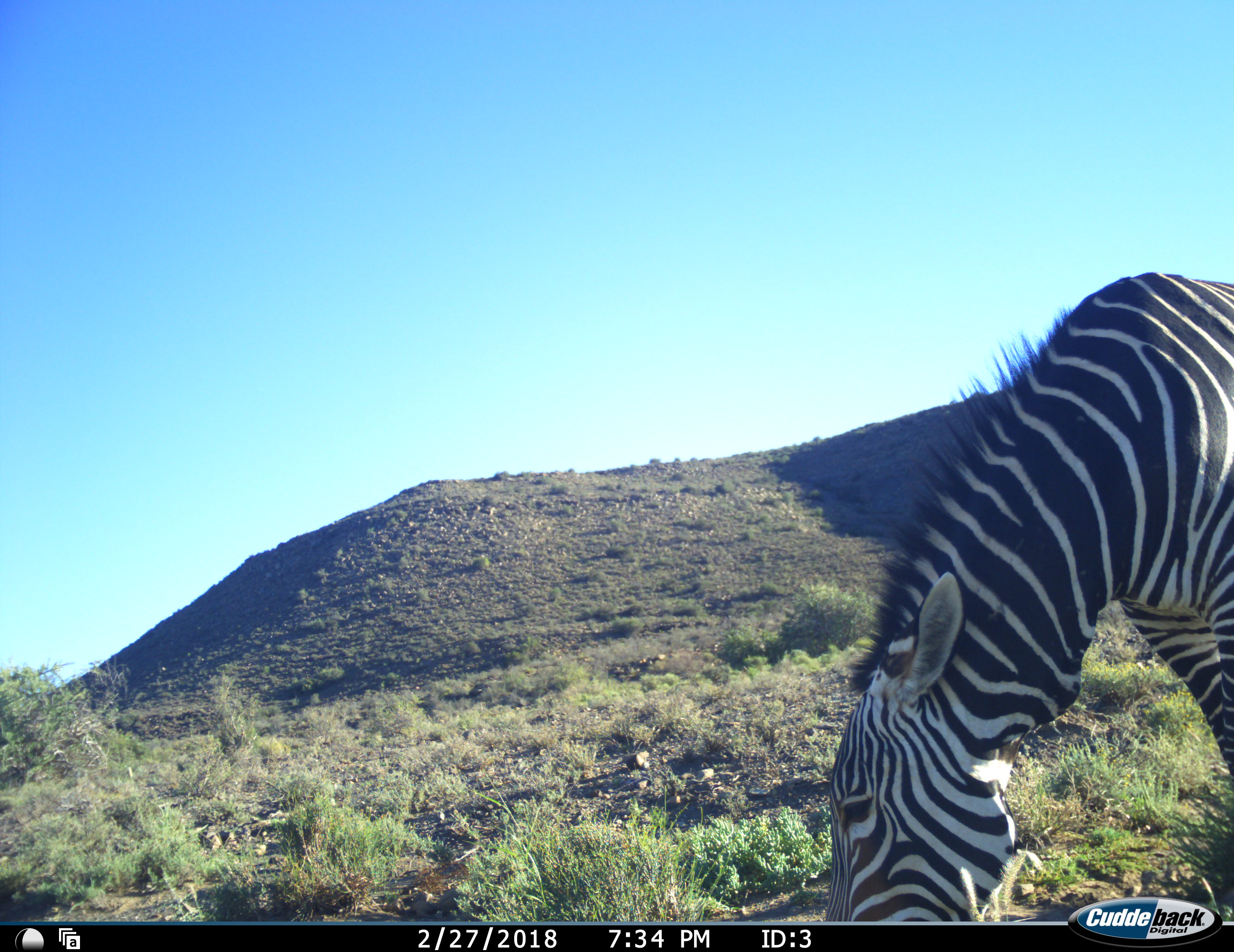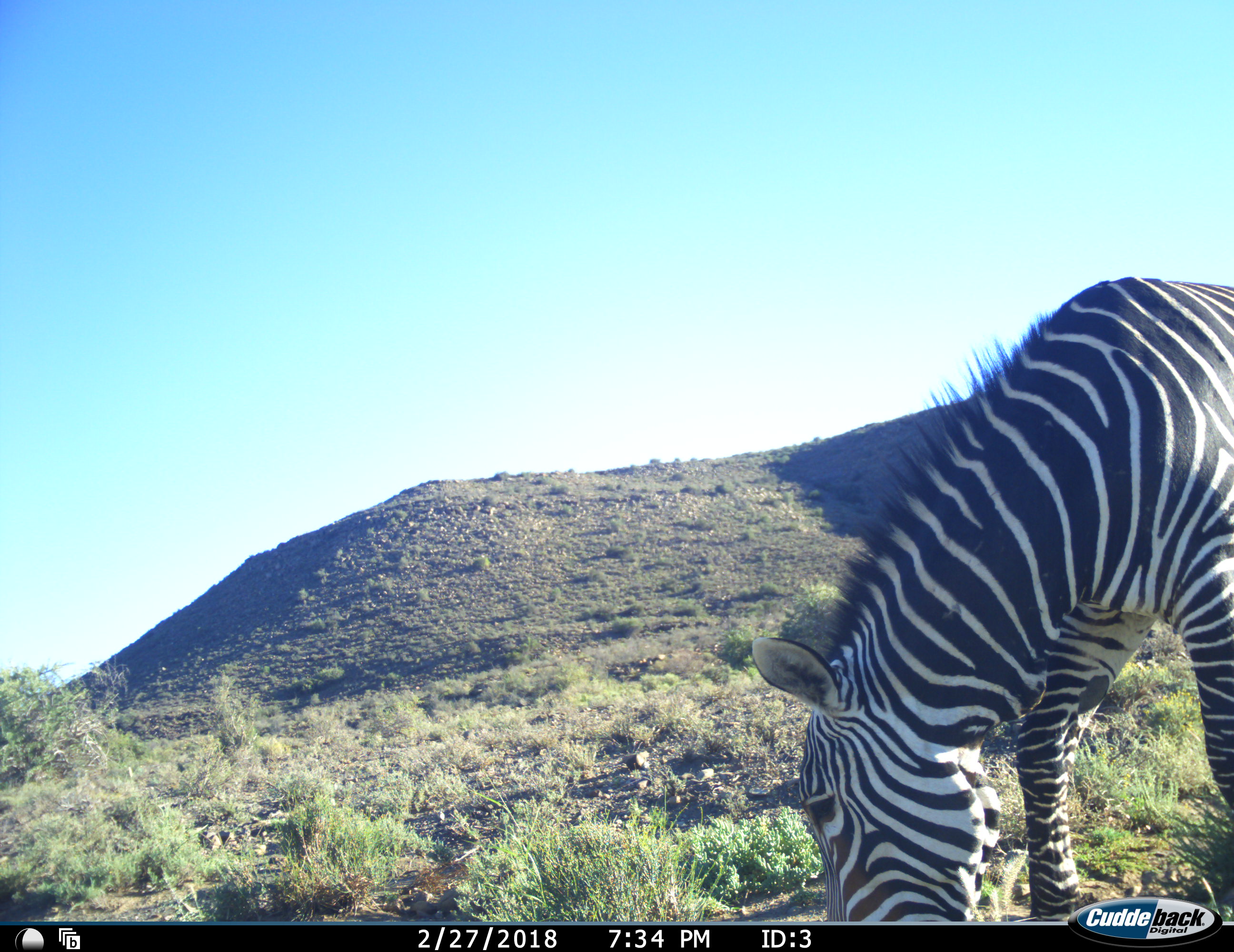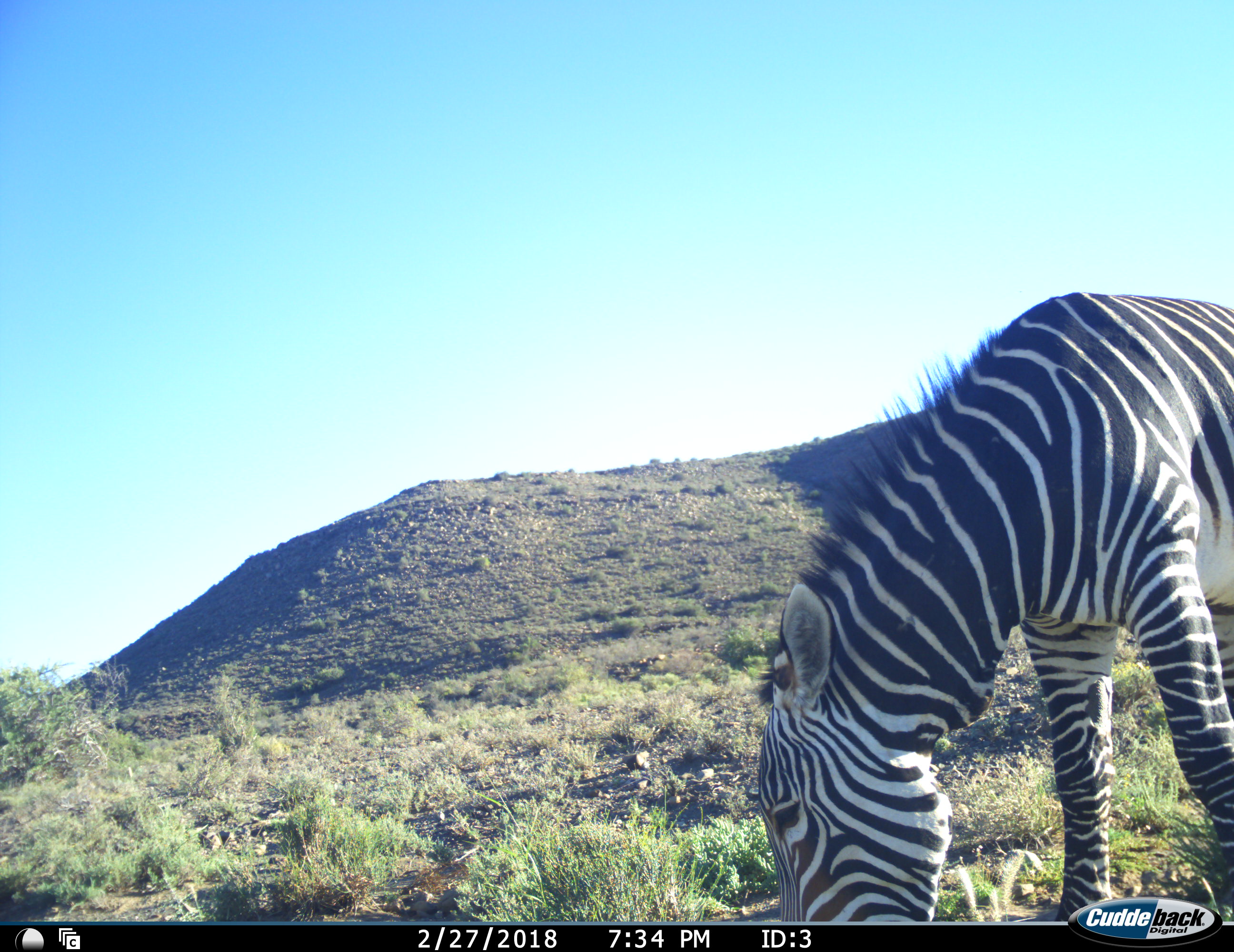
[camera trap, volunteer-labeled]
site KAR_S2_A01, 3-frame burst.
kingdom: Animalia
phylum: Chordata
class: Mammalia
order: Perissodactyla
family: Equidae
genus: Equus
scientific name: Equus zebra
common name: mountain zebra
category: zebramountain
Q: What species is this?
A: Zebramountain (mountain zebra) (Equus zebra).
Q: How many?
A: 1.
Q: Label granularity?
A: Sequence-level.